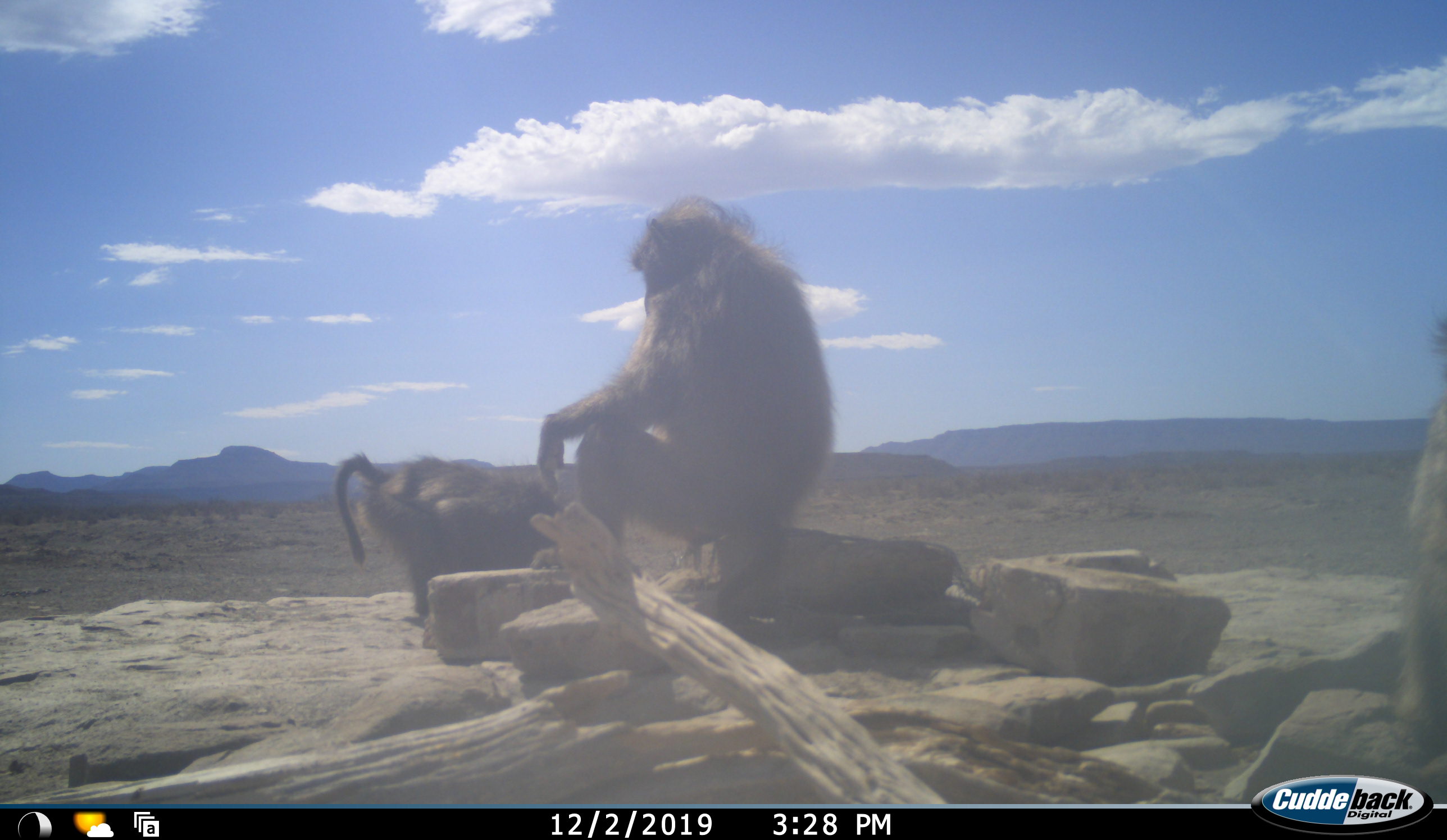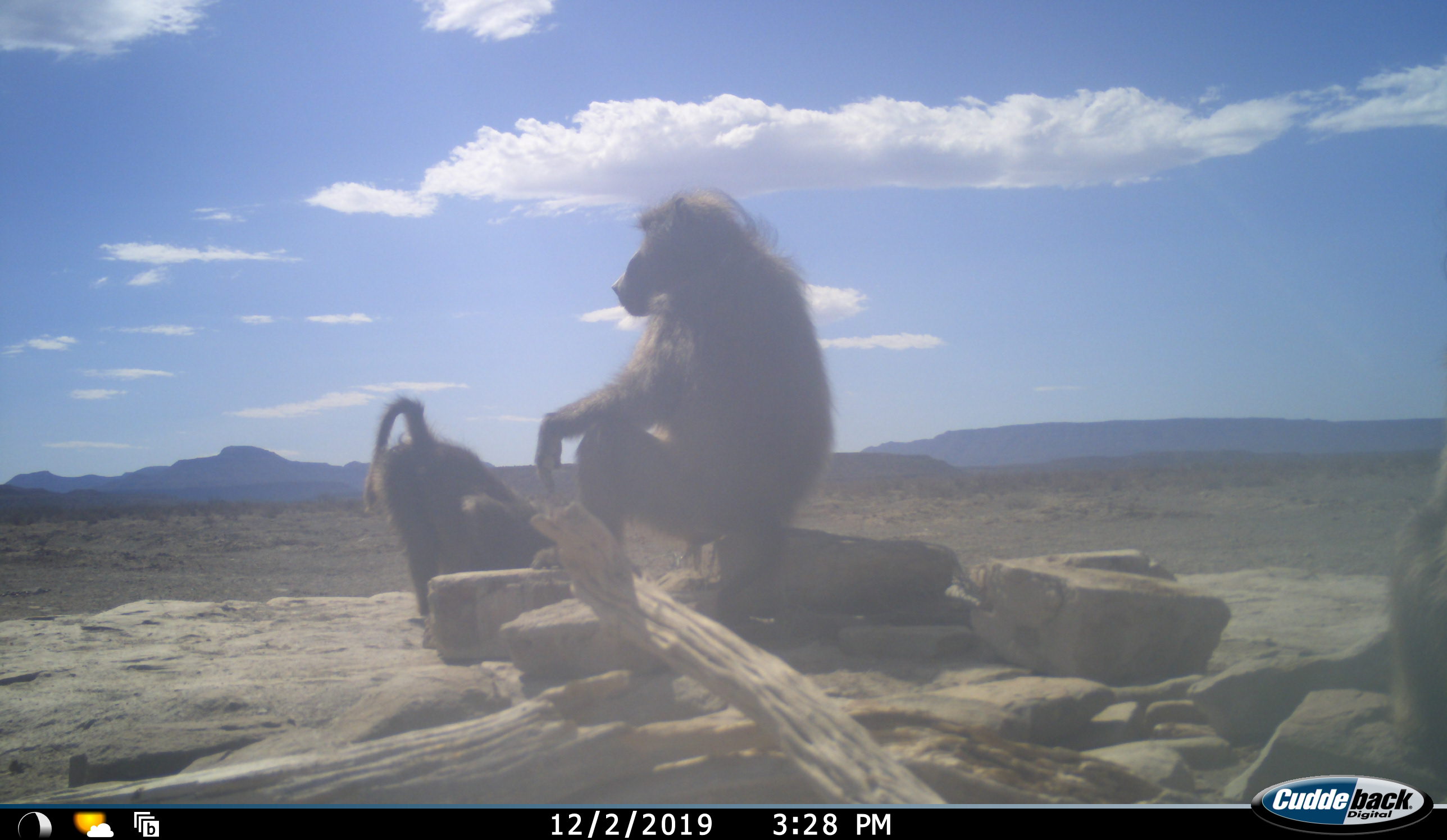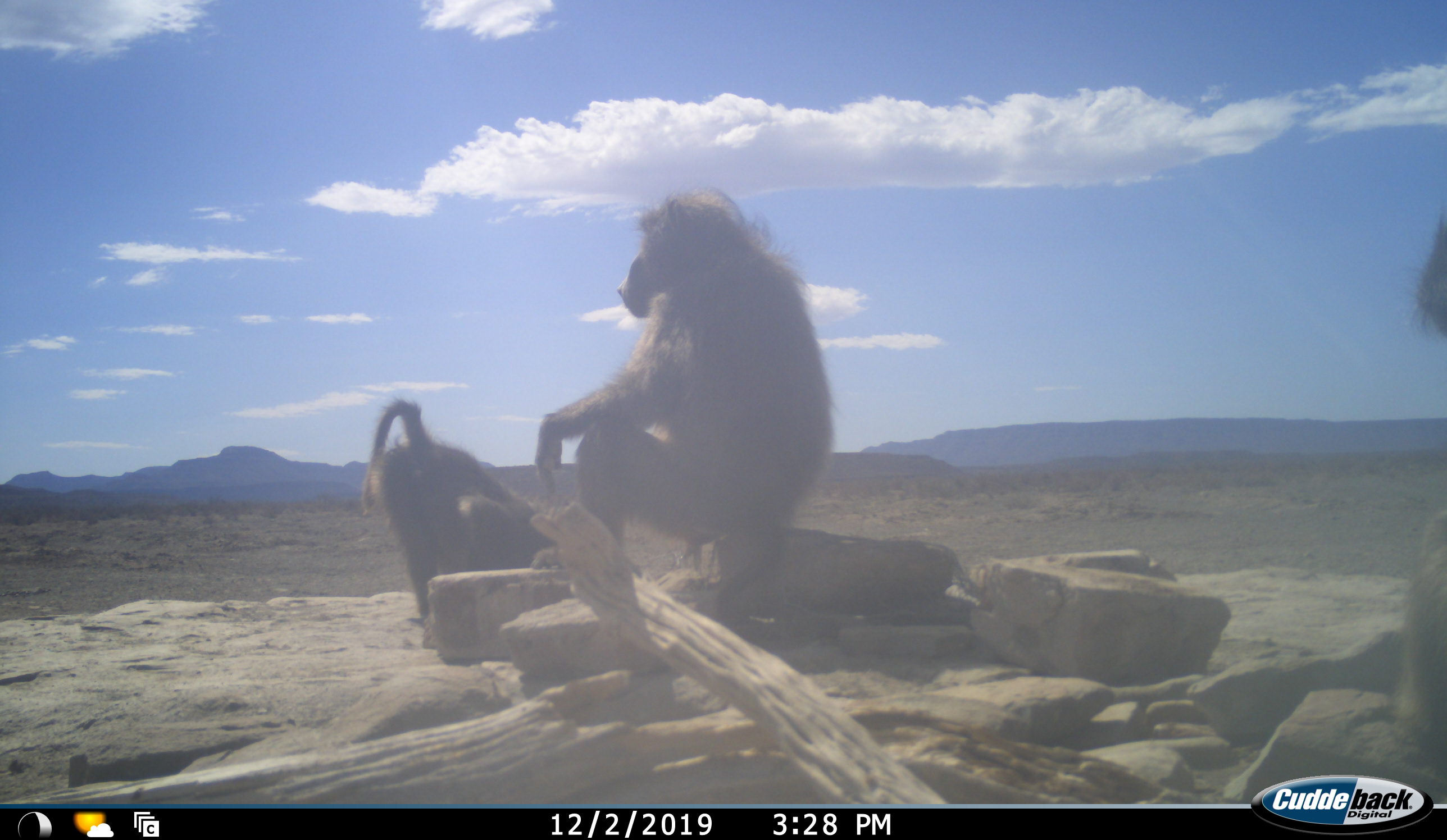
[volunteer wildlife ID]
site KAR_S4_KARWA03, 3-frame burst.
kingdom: Animalia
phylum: Chordata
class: Mammalia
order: Primates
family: Cercopithecidae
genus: Papio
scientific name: Papio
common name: baboon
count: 3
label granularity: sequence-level